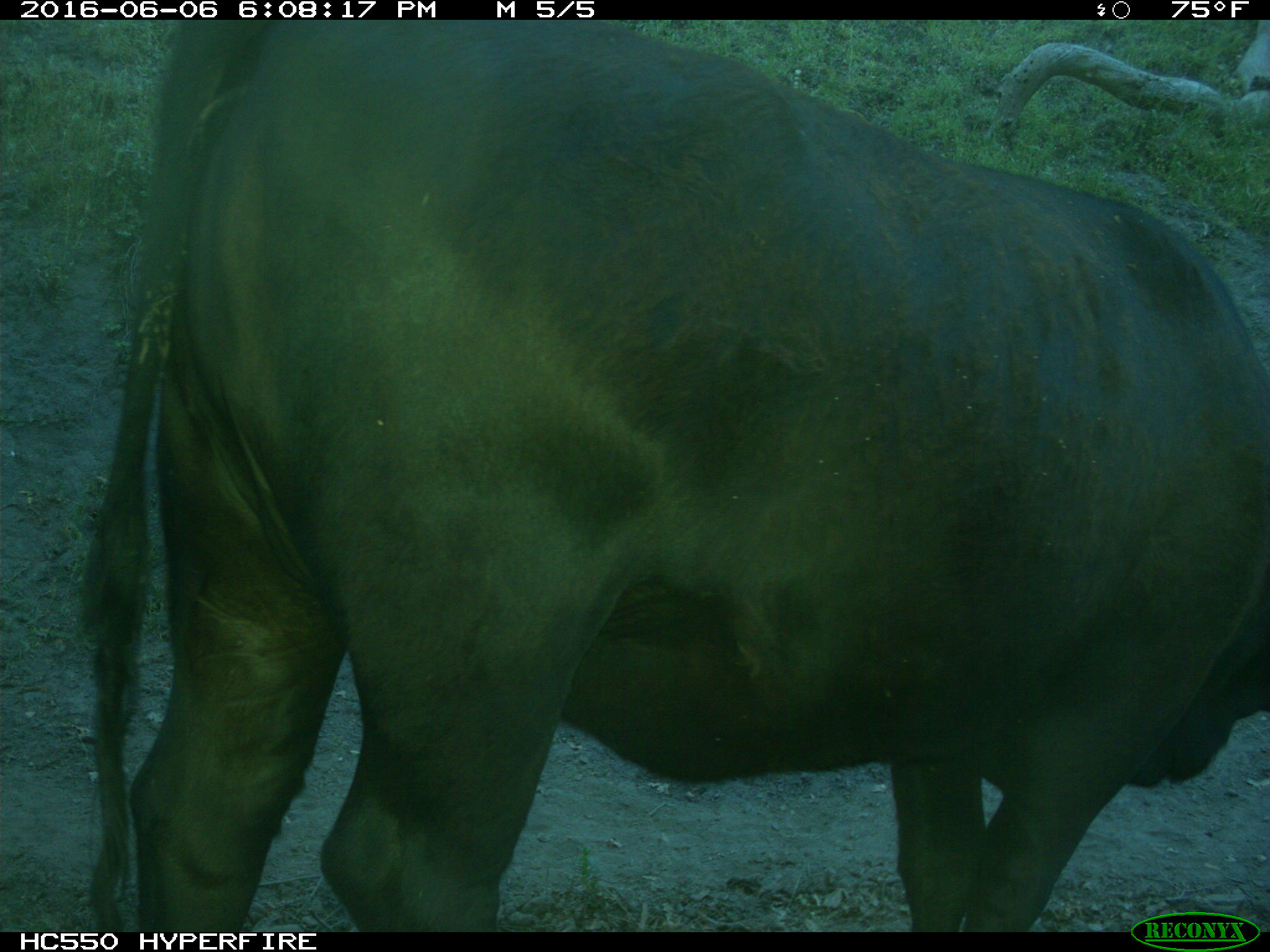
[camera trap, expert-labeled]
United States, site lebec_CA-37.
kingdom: Animalia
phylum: Chordata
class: Mammalia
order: Artiodactyla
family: Bovidae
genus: Bos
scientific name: Bos taurus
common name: domestic cow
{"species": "Bos taurus (domestic cow)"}